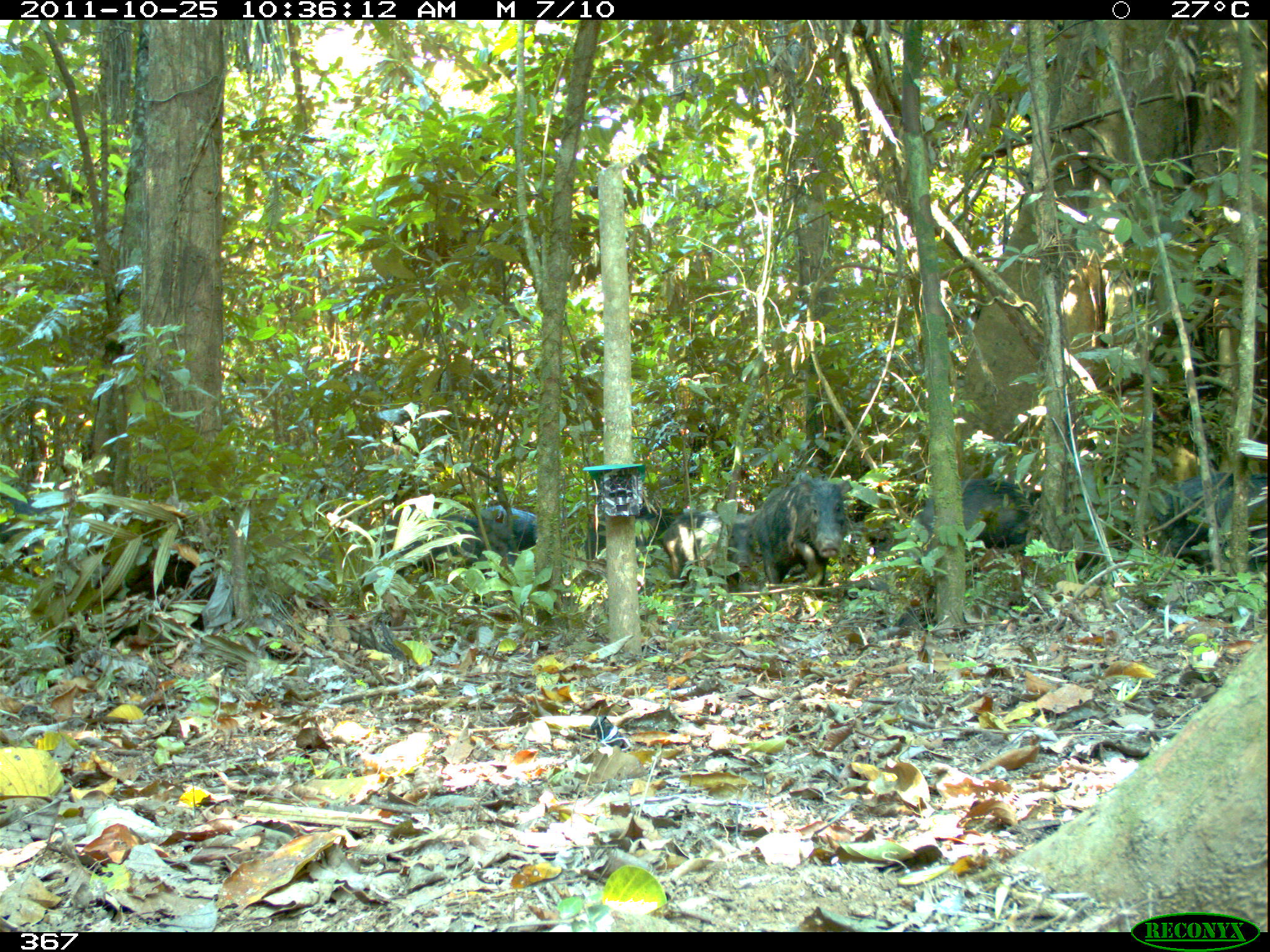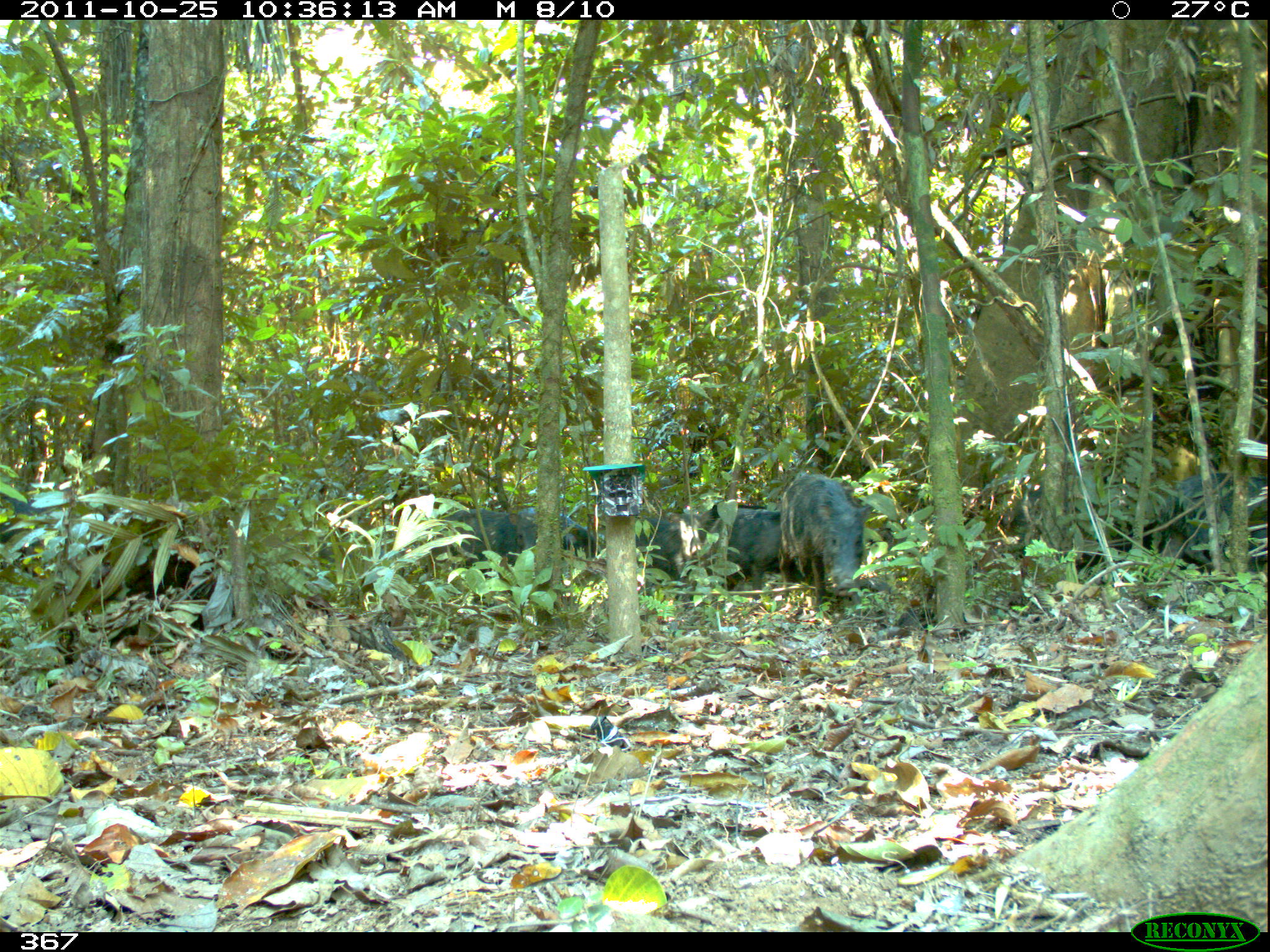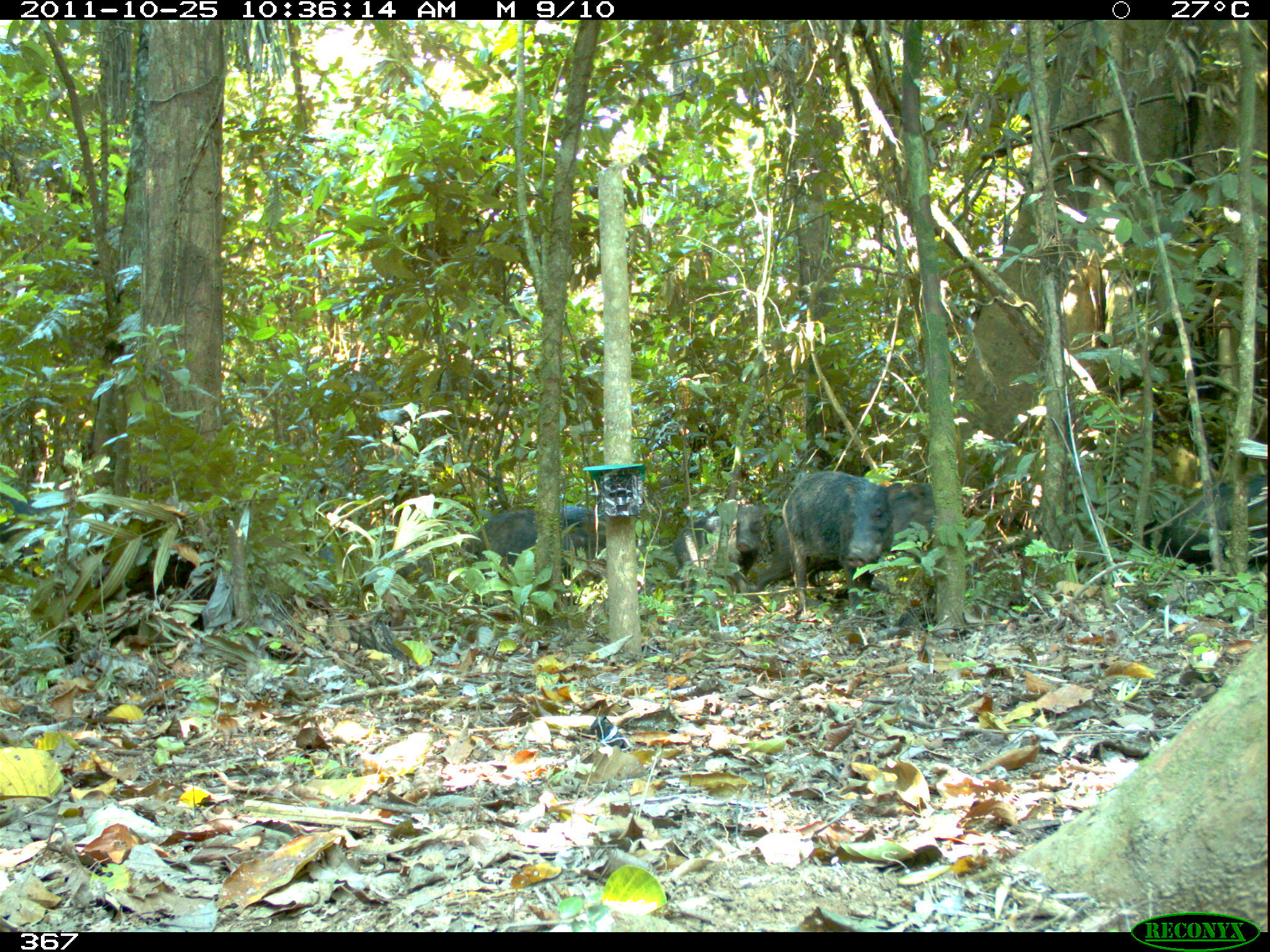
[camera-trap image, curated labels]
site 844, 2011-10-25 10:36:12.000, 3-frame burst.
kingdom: Animalia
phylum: Chordata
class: Mammalia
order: Artiodactyla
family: Tayassuidae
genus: Tayassu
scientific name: Tayassu pecari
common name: white-lipped peccary